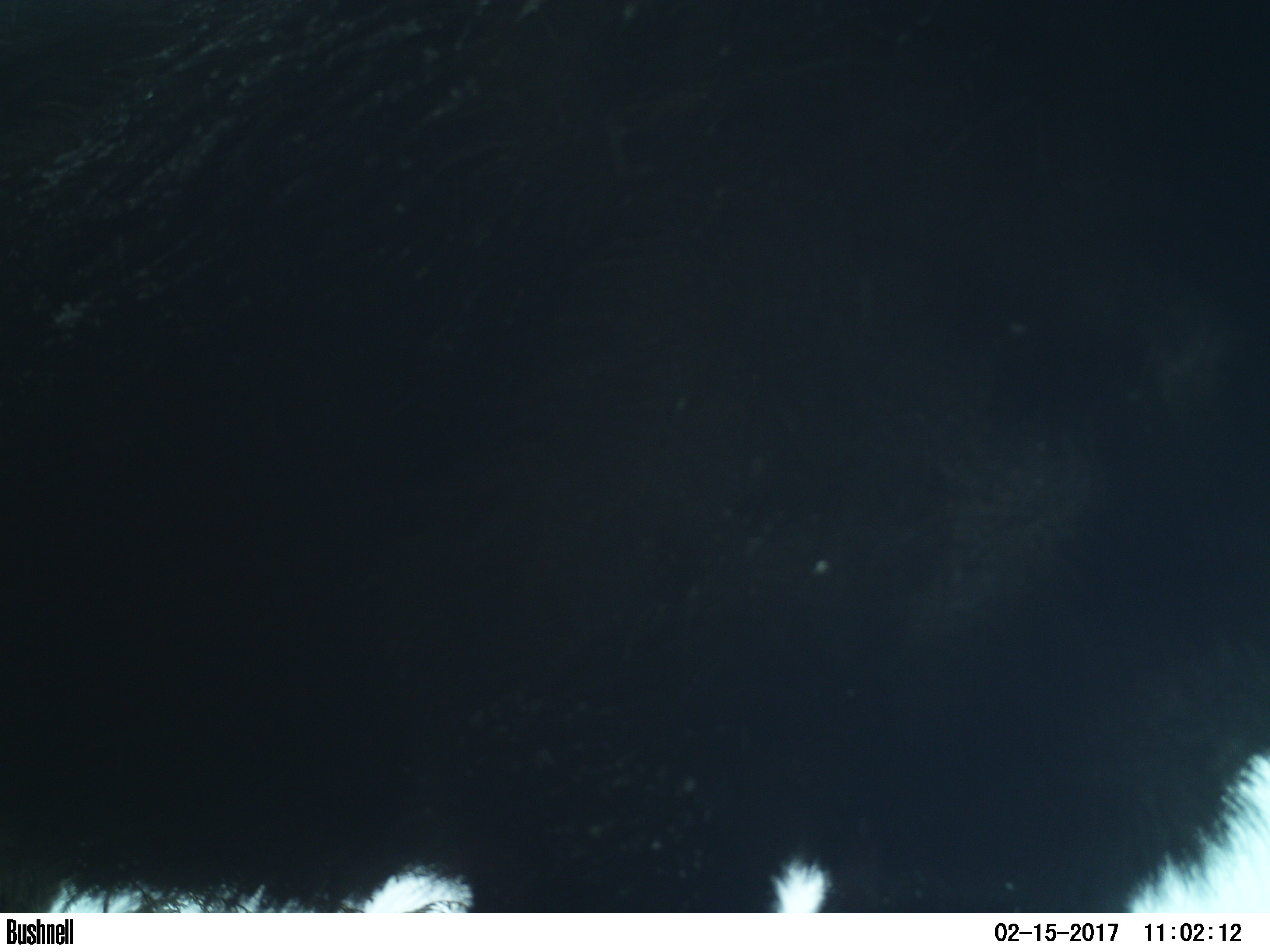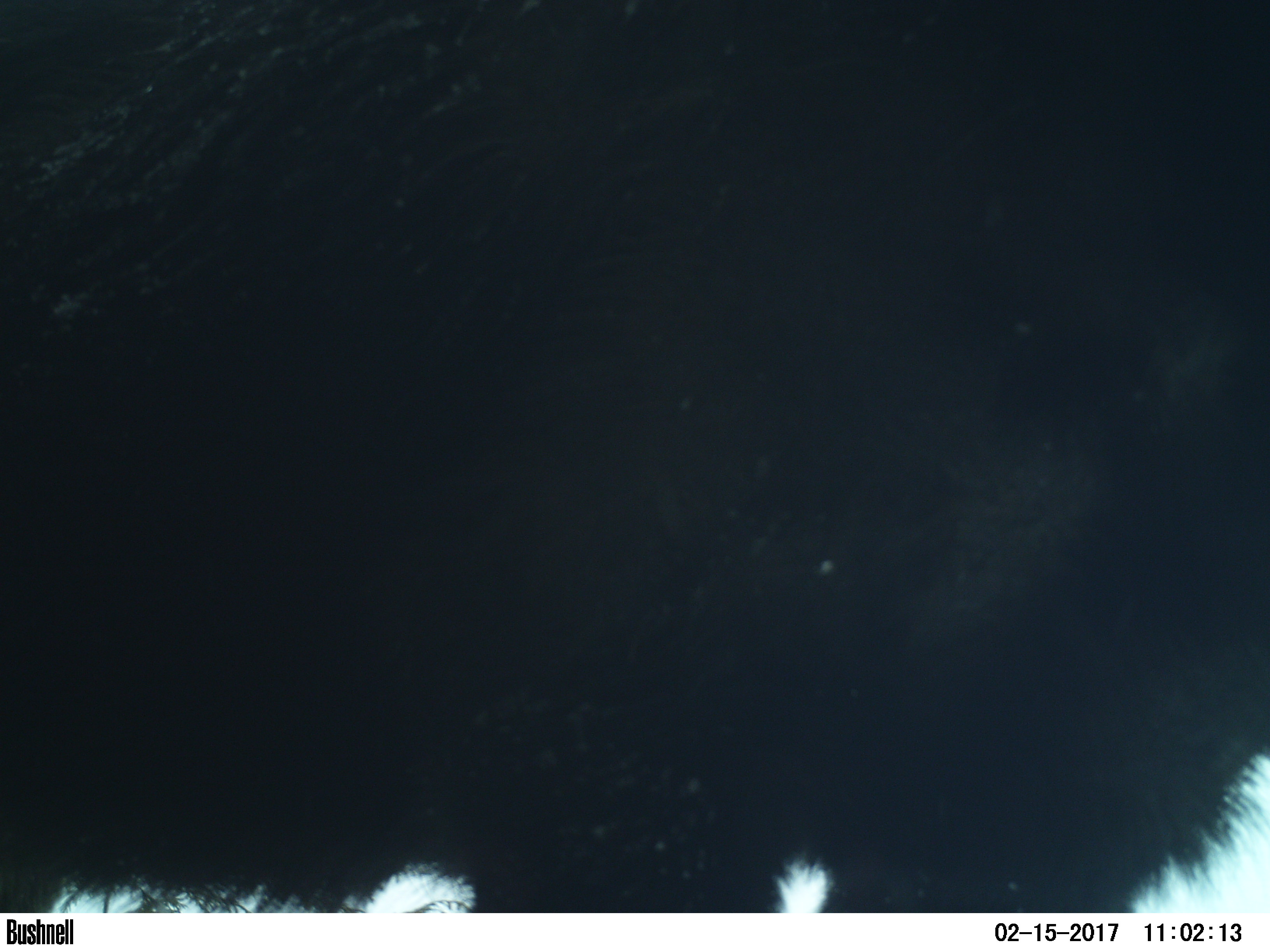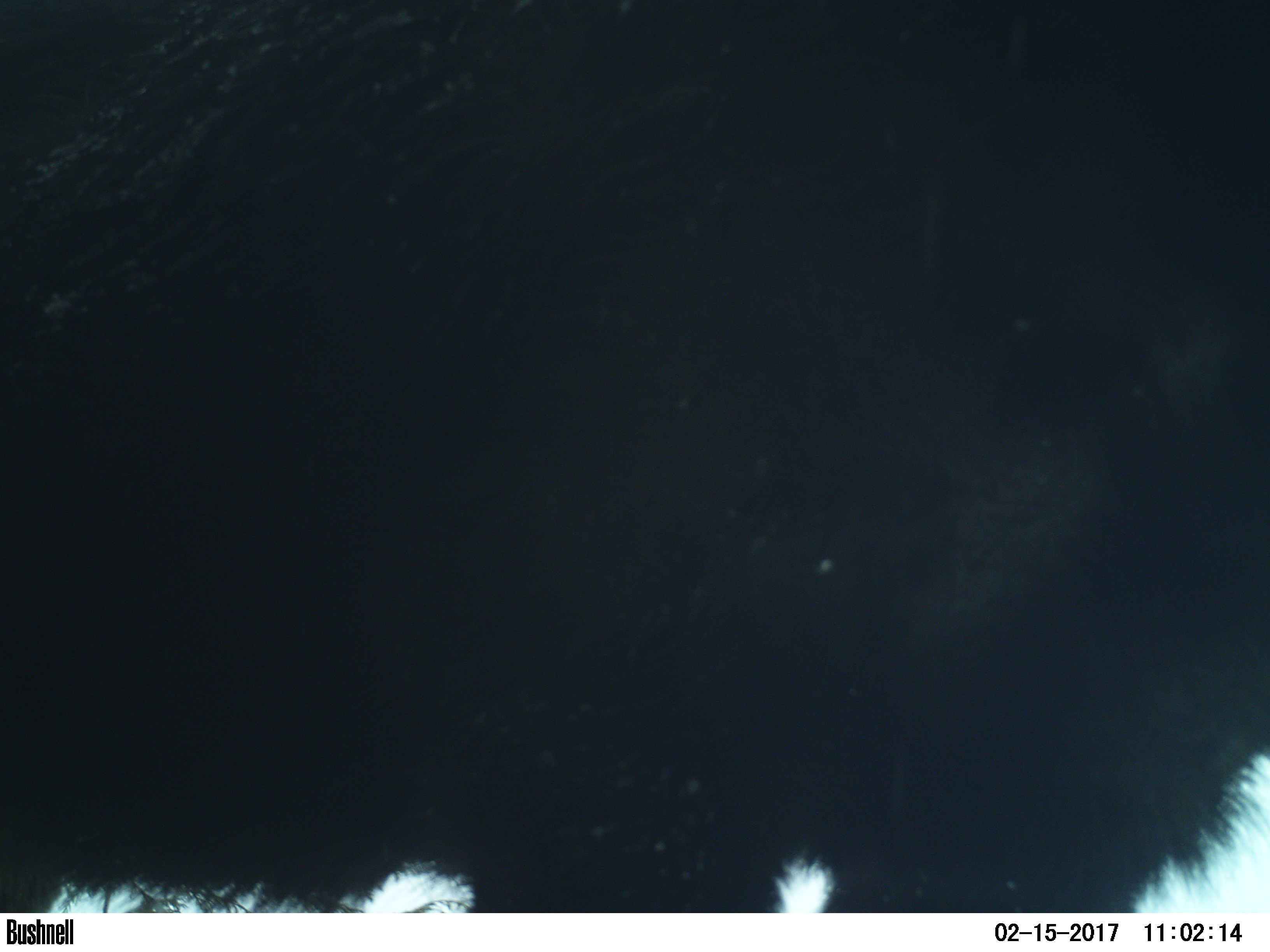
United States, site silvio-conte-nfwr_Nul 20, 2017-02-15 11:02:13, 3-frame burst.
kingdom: Animalia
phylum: Chordata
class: Mammalia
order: Artiodactyla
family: Cervidae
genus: Alces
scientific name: Alces alces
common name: moose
Moose (Alces alces).